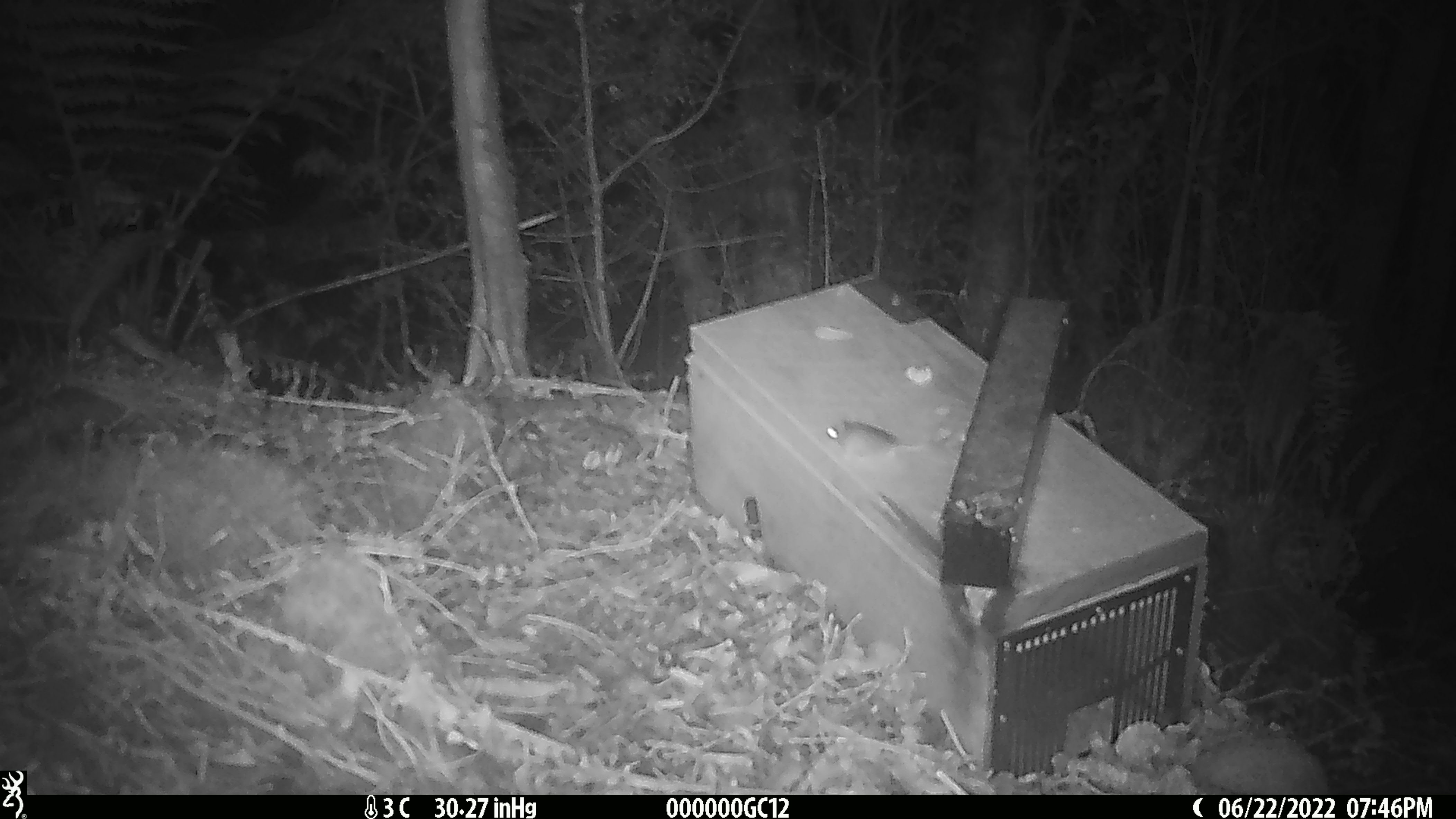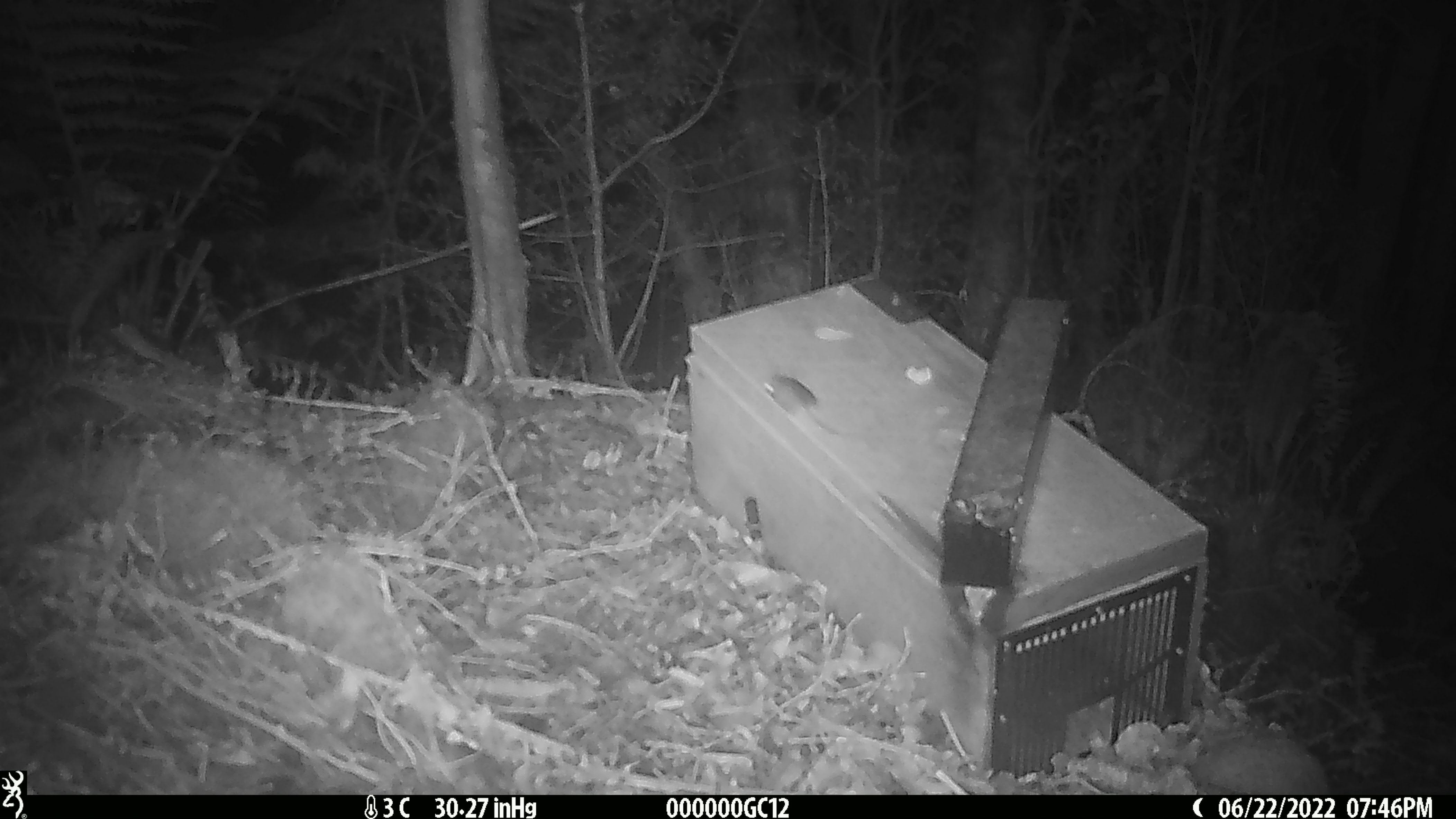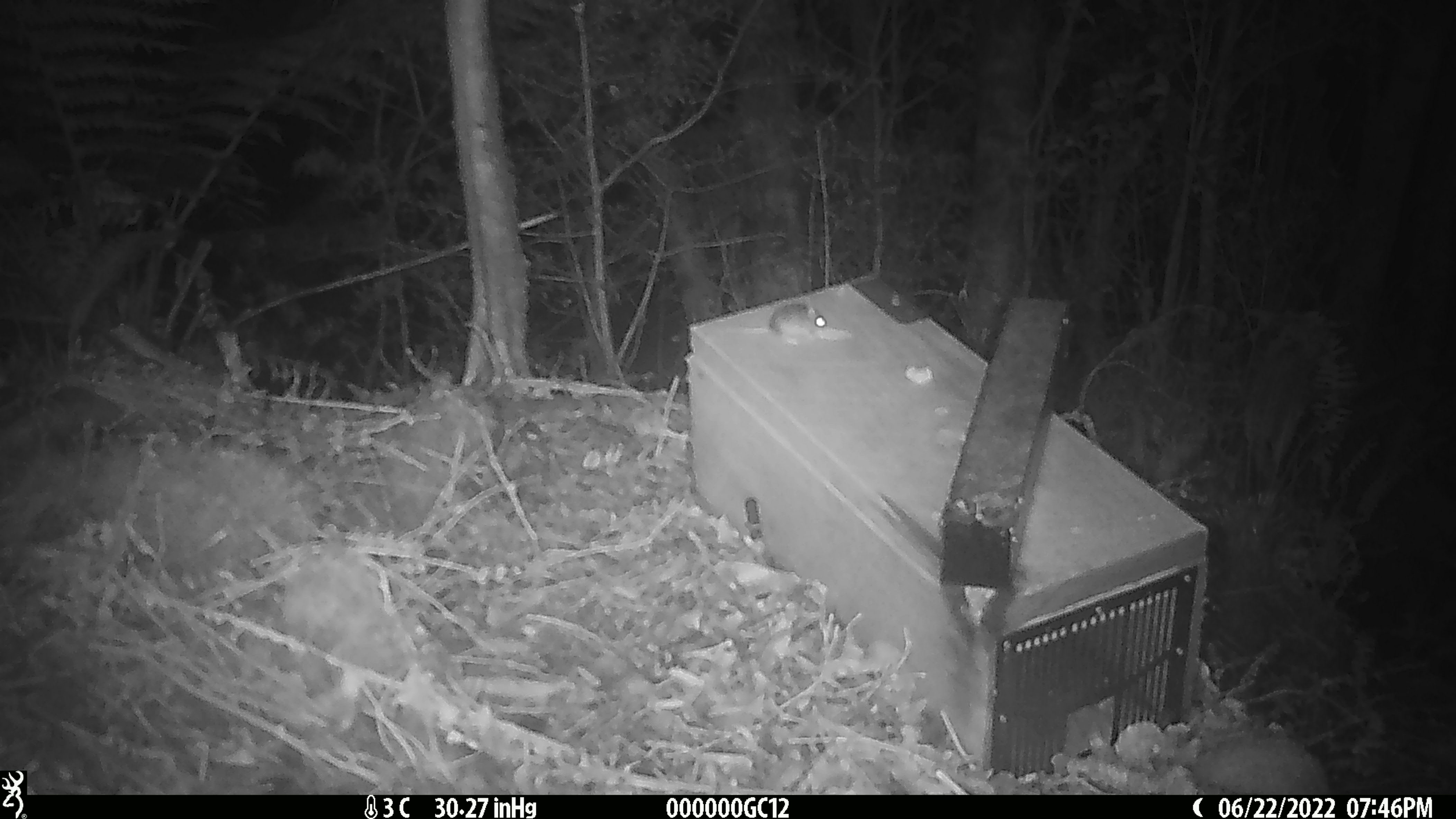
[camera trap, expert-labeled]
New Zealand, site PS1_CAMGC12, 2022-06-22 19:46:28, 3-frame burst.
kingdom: Animalia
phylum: Chordata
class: Mammalia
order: Rodentia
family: Muridae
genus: Mus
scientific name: Mus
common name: mouse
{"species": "mouse (Mus)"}